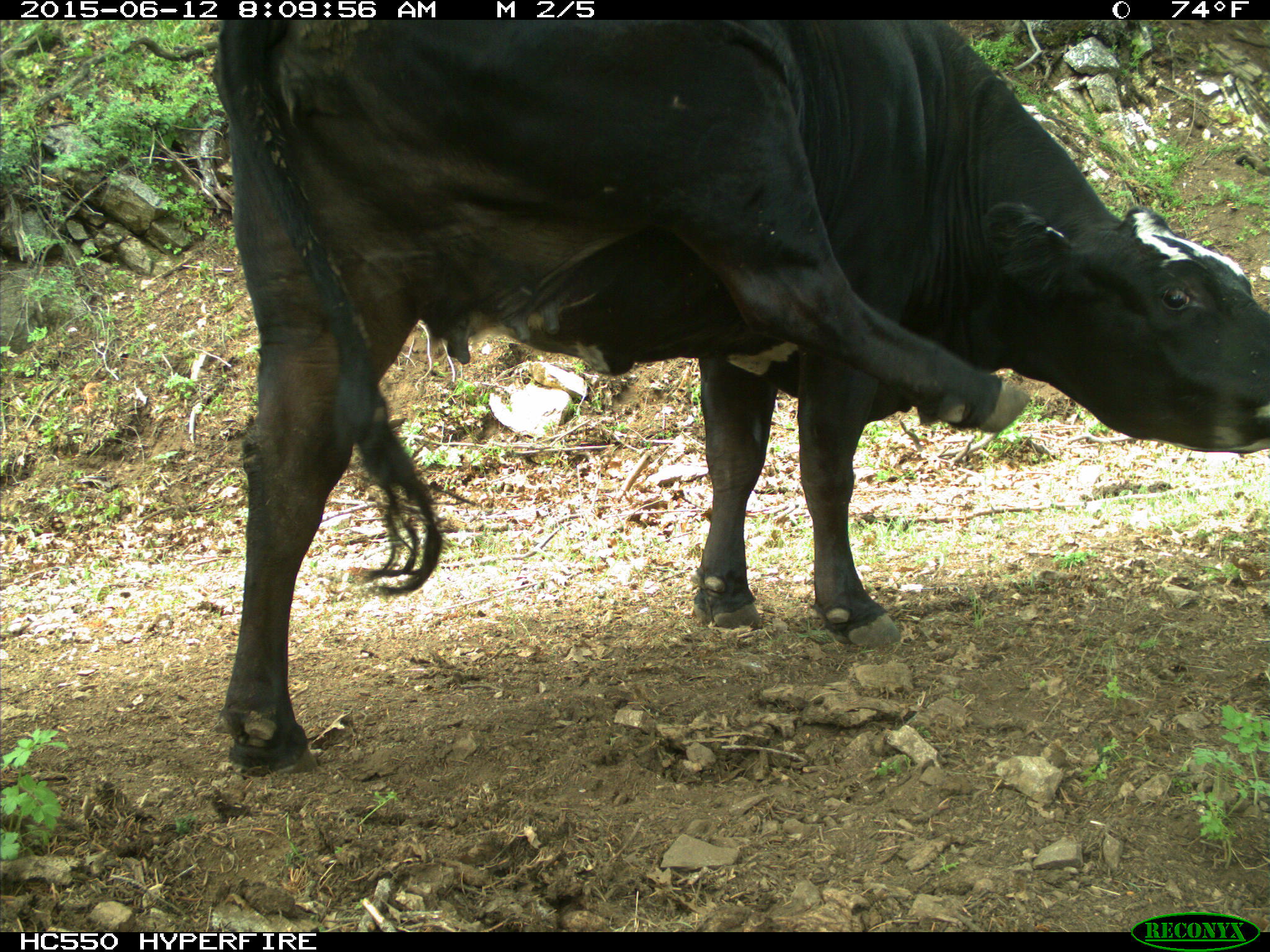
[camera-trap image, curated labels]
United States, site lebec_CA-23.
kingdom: Animalia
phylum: Chordata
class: Mammalia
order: Artiodactyla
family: Bovidae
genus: Bos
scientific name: Bos taurus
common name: domestic cow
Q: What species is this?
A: Bos taurus (domestic cow).